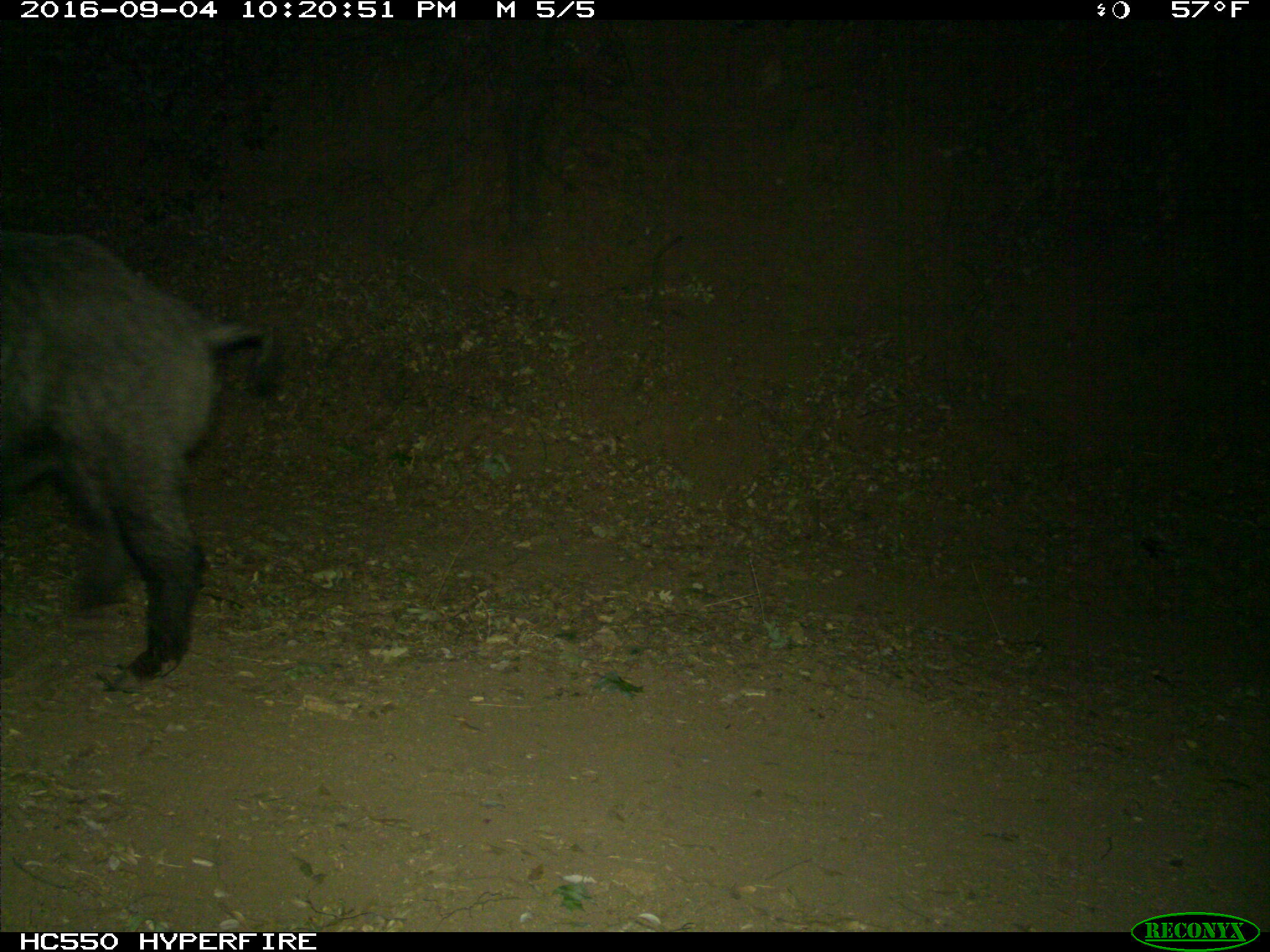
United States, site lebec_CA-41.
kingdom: Animalia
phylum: Chordata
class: Mammalia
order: Artiodactyla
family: Suidae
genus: Sus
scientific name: Sus scrofa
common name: wild boar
Sus scrofa (wild boar).